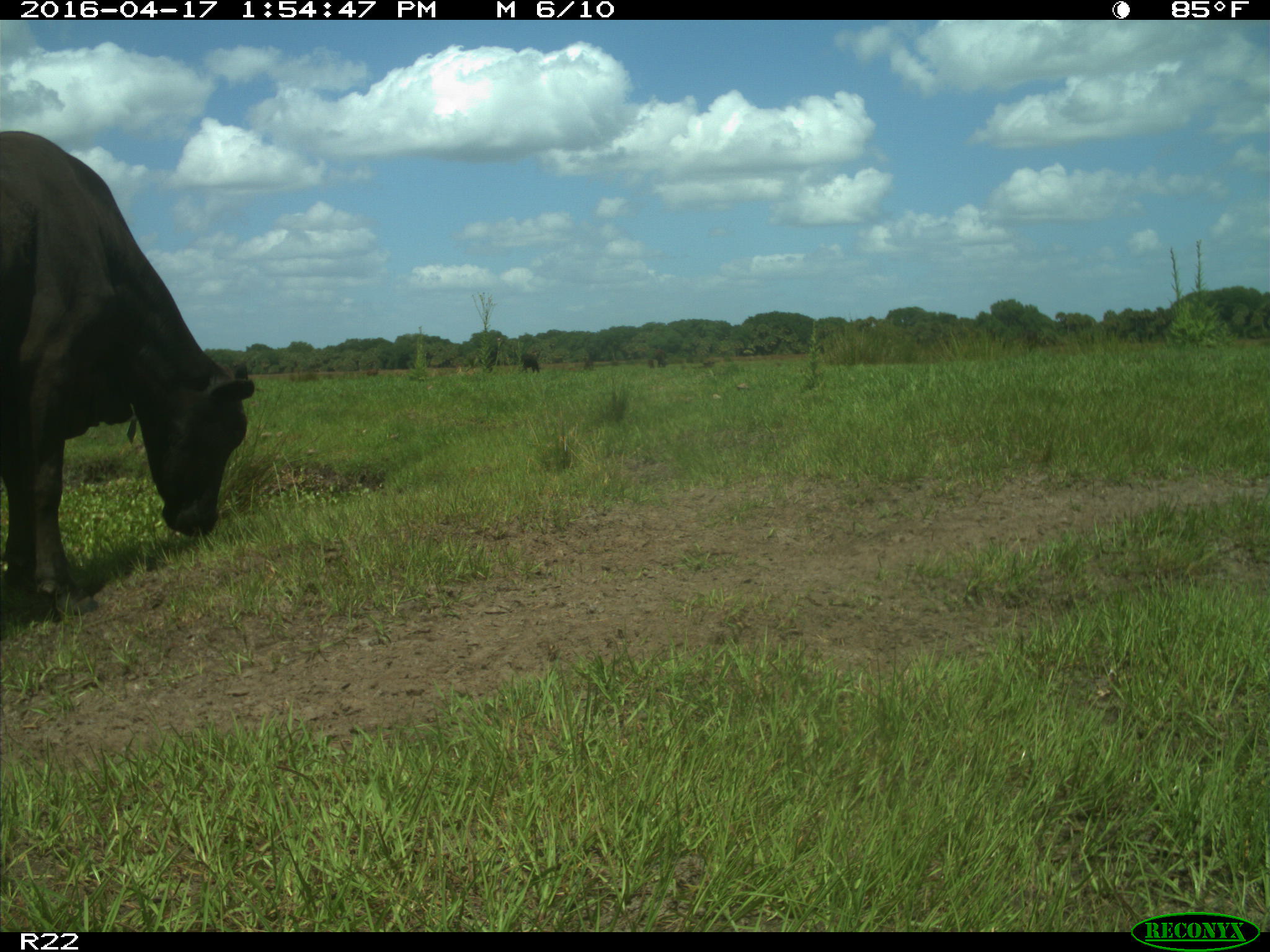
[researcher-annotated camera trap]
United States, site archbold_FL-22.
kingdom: Animalia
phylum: Chordata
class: Mammalia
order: Artiodactyla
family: Bovidae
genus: Bos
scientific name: Bos taurus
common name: domestic cow